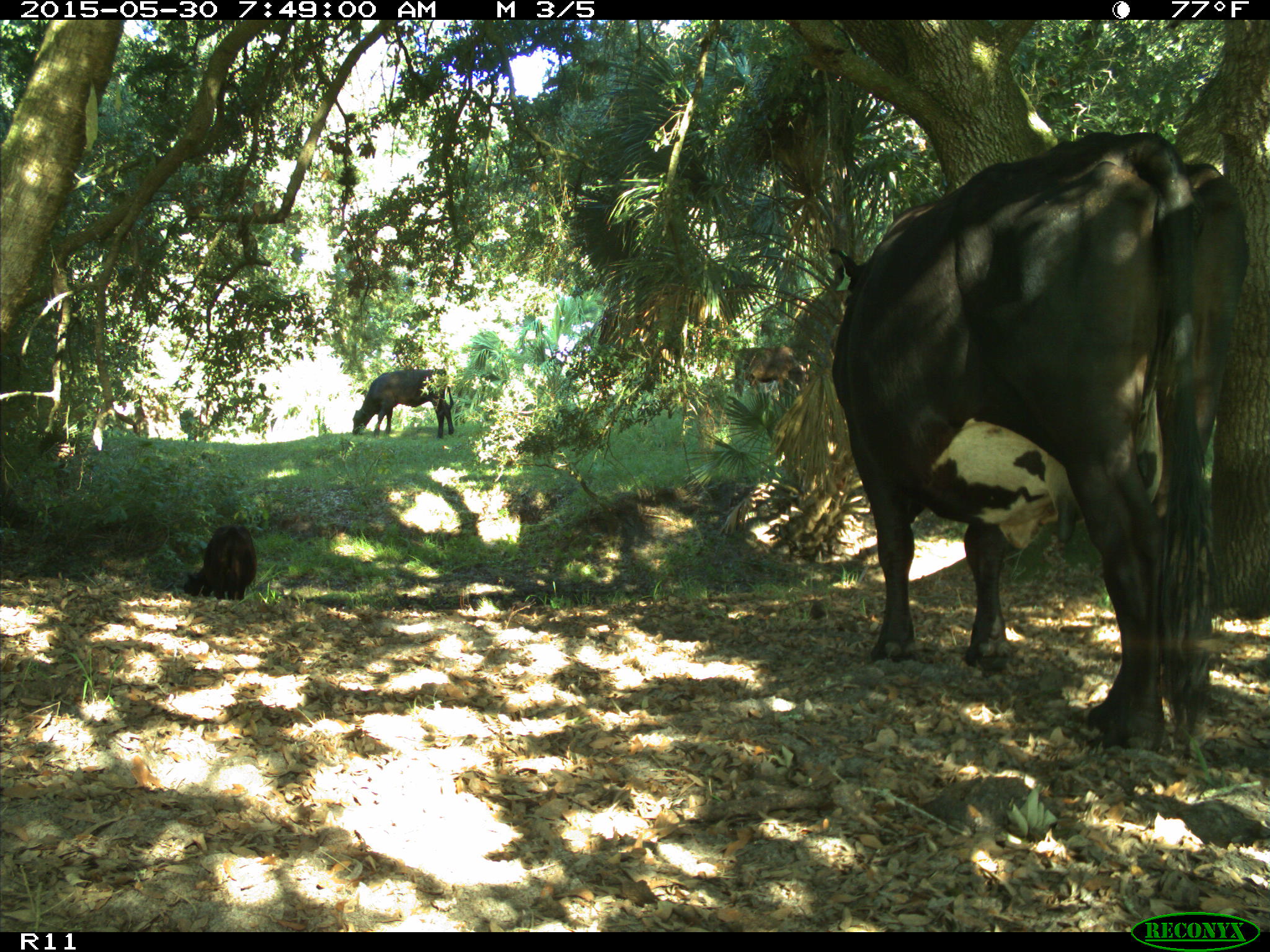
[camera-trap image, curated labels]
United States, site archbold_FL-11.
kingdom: Animalia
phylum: Chordata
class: Mammalia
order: Artiodactyla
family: Bovidae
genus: Bos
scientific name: Bos taurus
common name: domestic cow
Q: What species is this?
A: Bos taurus (domestic cow).